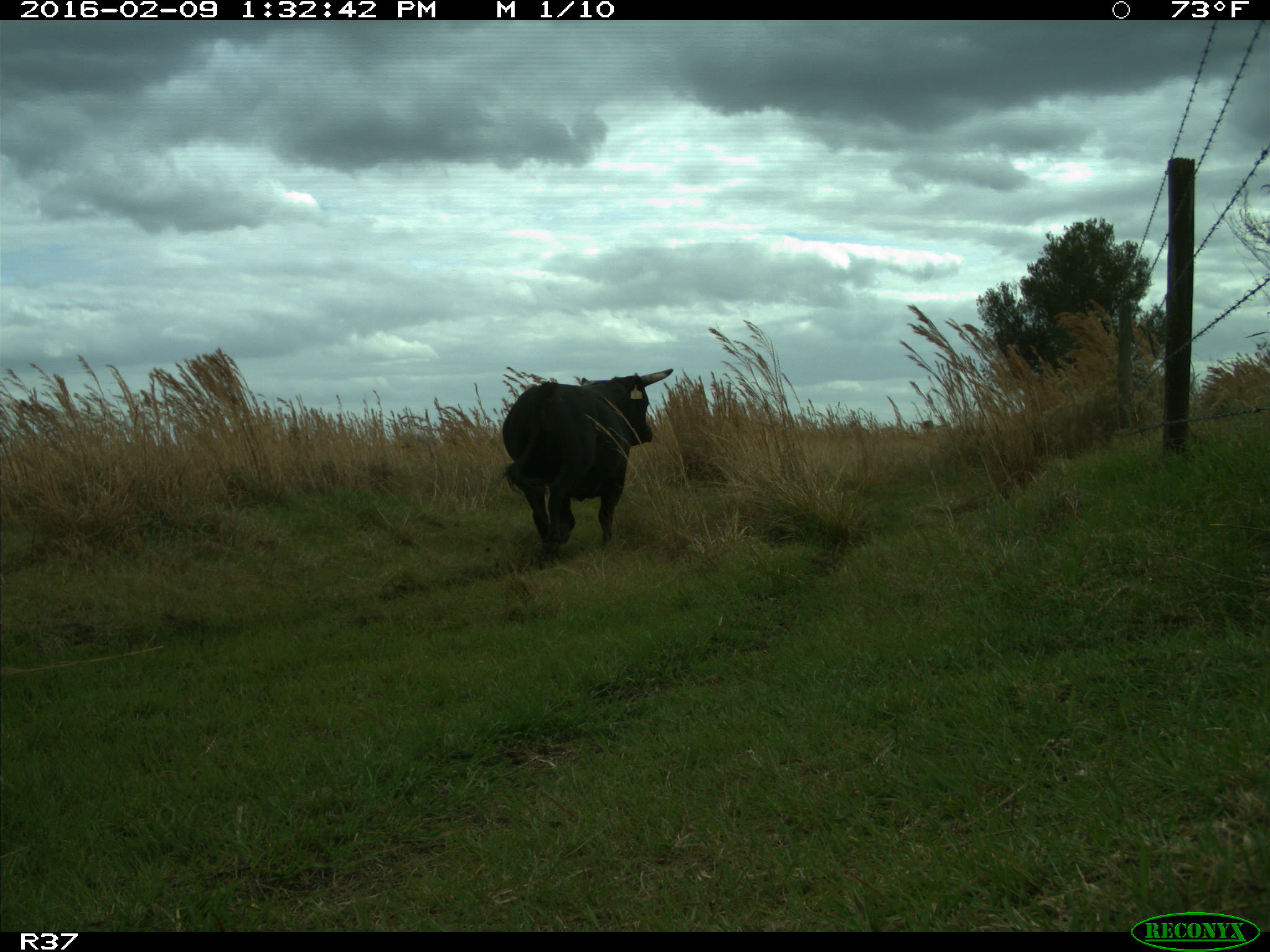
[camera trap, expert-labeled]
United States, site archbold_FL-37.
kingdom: Animalia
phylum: Chordata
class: Mammalia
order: Artiodactyla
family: Bovidae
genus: Bos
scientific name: Bos taurus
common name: domestic cow